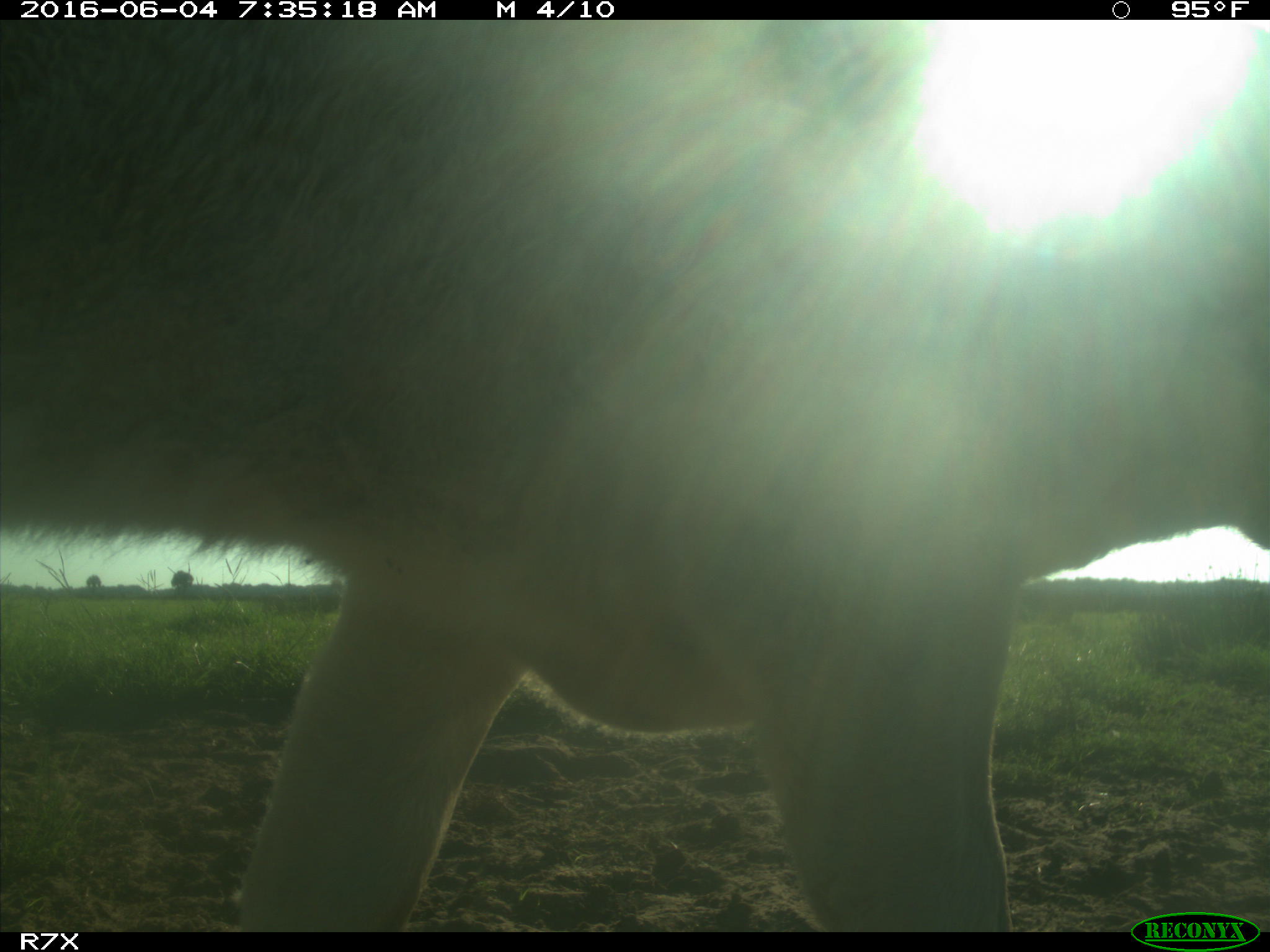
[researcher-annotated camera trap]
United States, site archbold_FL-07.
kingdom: Animalia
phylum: Chordata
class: Mammalia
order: Artiodactyla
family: Bovidae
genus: Bos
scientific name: Bos taurus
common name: domestic cow